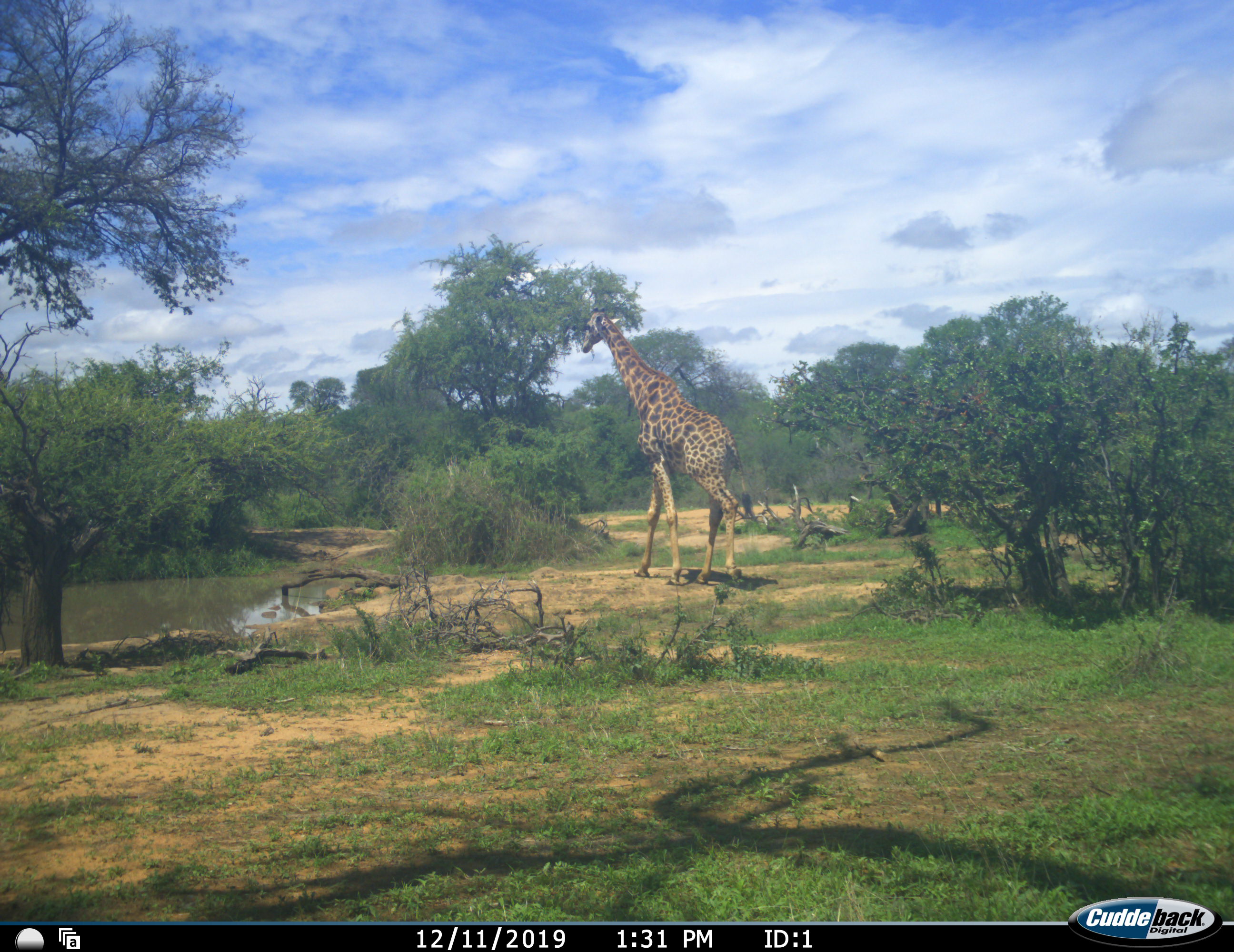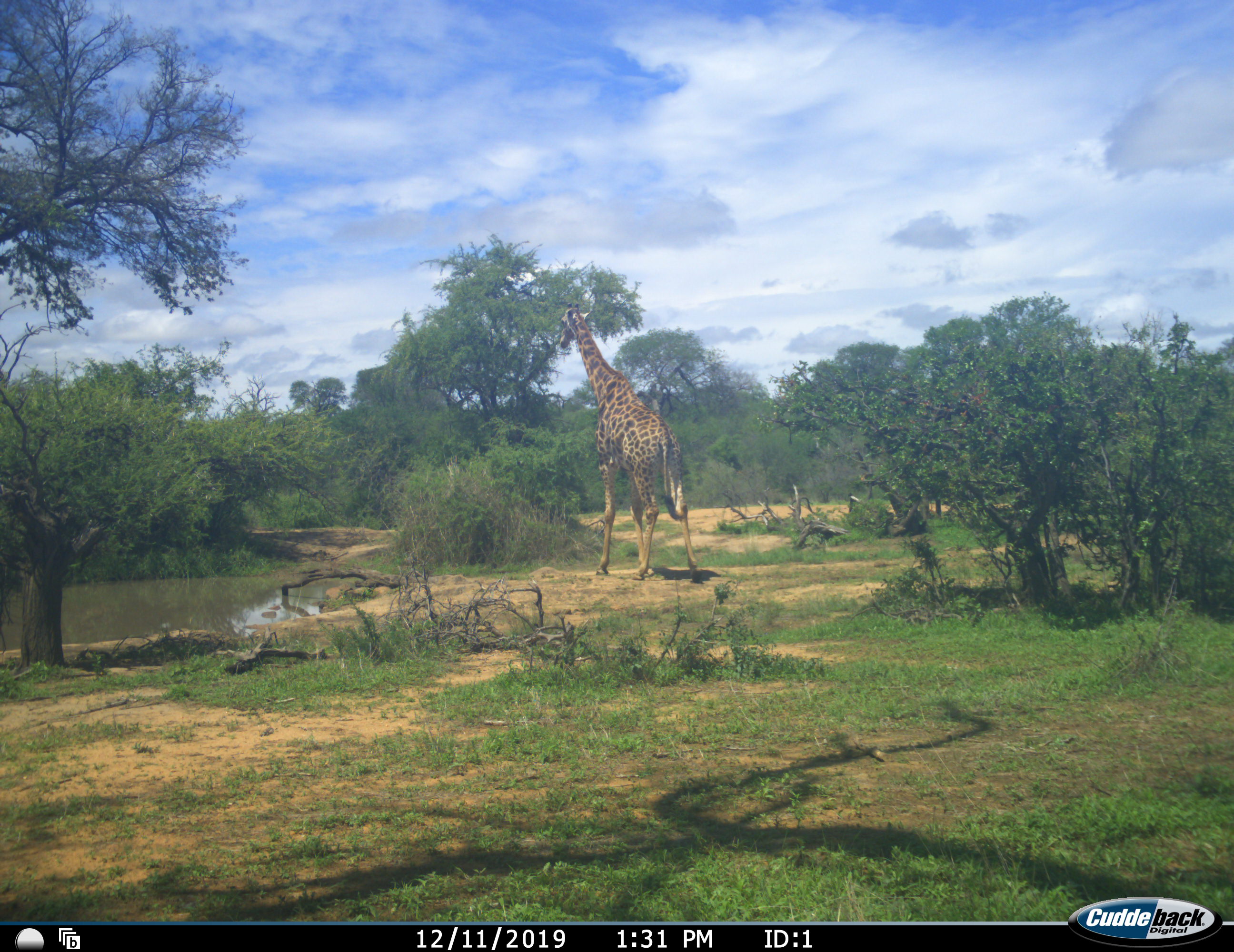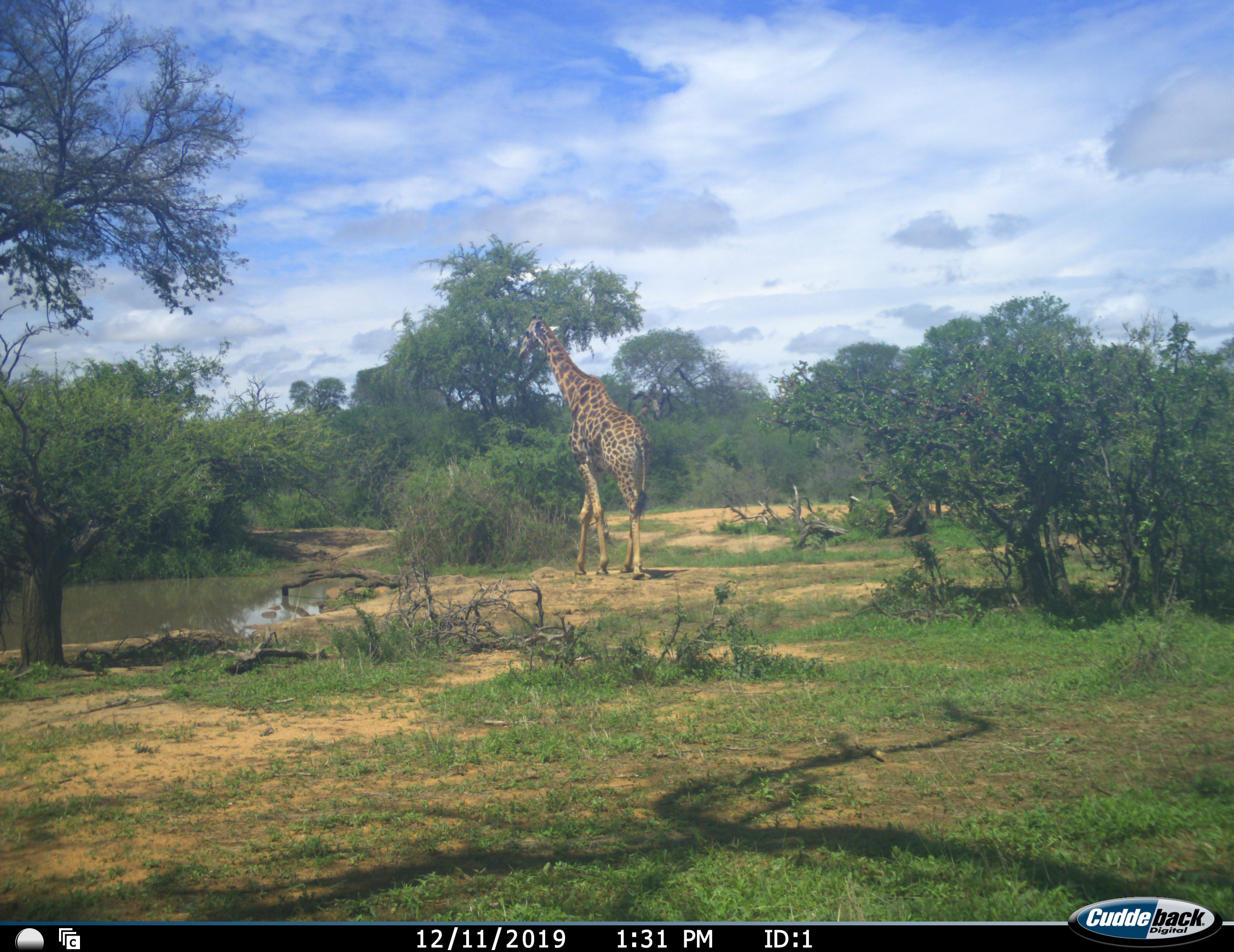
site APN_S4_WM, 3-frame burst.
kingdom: Animalia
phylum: Chordata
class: Mammalia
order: Artiodactyla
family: Giraffidae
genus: Giraffa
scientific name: Giraffa camelopardalis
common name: giraffe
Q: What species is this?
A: Giraffe (Giraffa camelopardalis).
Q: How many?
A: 1.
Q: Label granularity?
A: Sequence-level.